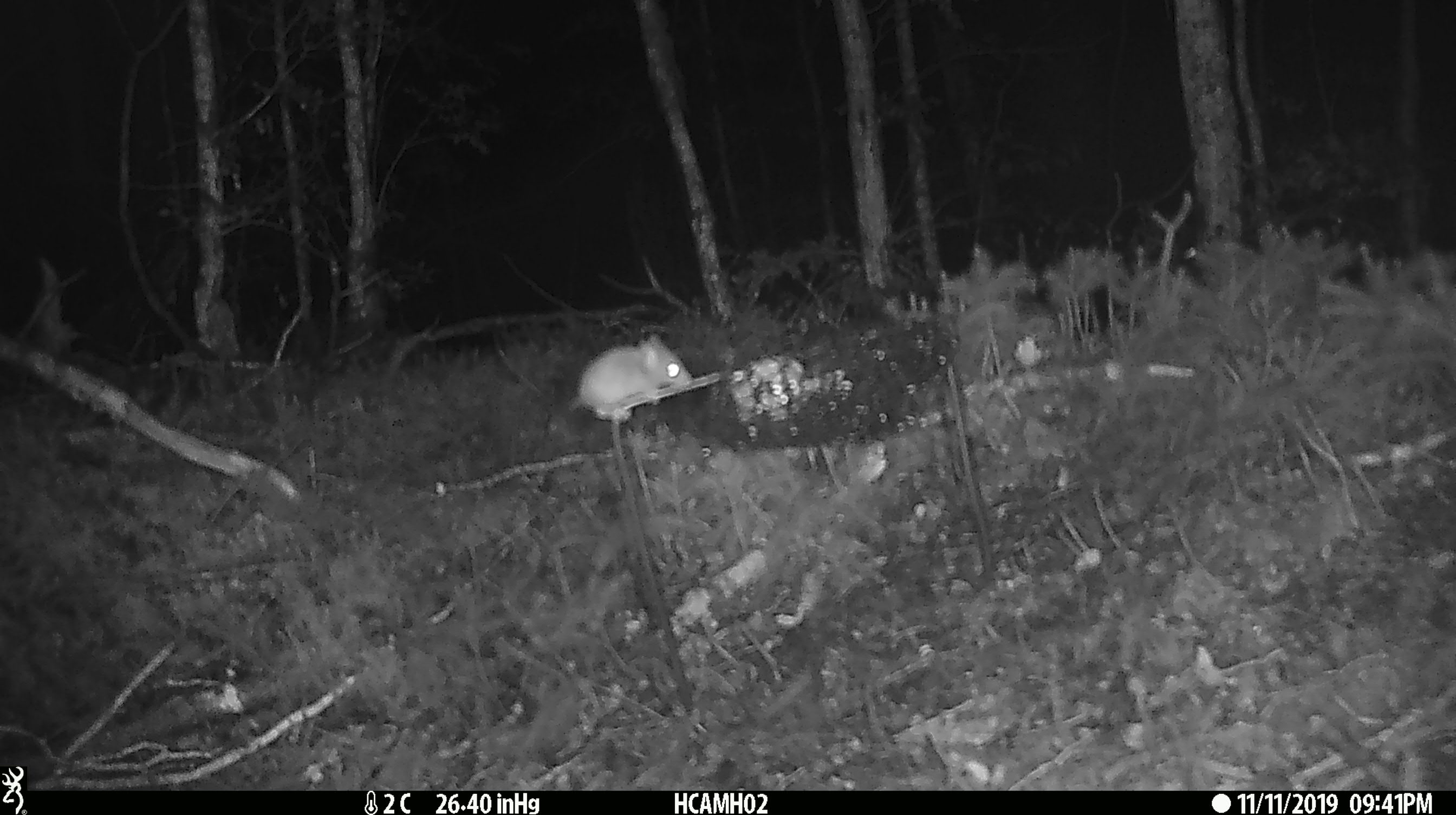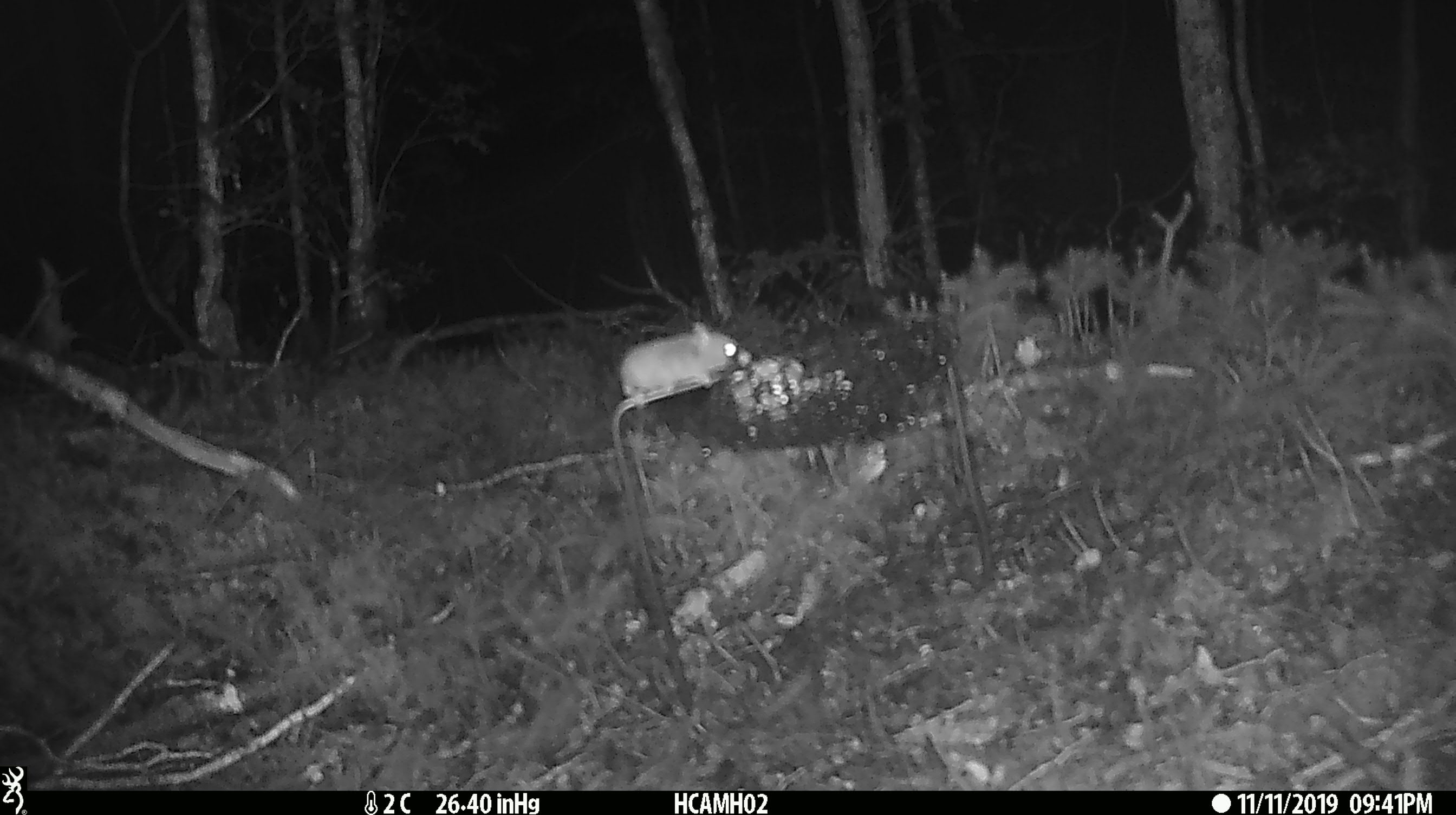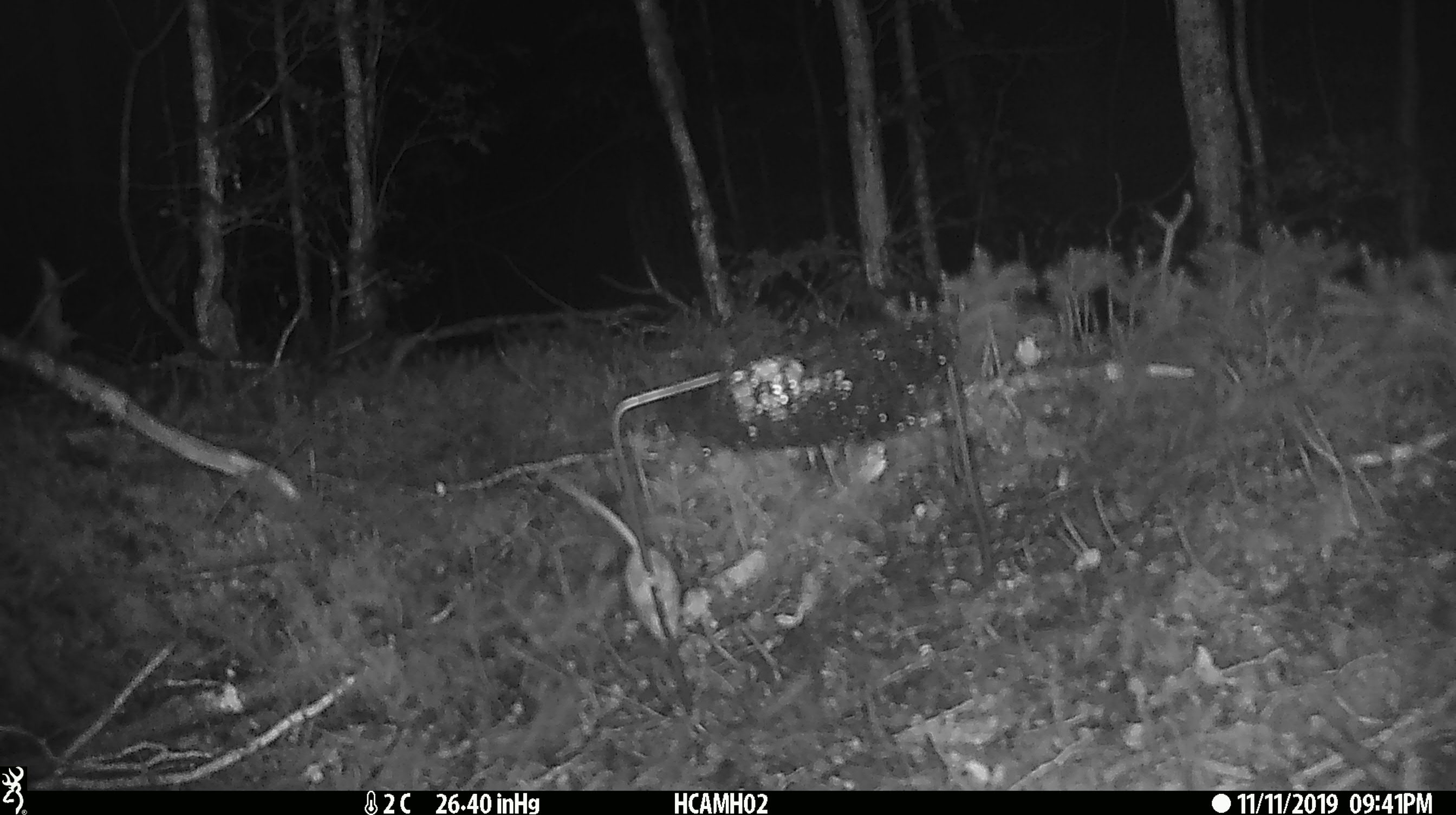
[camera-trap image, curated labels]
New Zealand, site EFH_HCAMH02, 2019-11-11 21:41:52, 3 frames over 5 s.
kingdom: Animalia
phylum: Chordata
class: Mammalia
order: Rodentia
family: Muridae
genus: Mus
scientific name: Mus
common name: mouse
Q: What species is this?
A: Mouse (Mus).